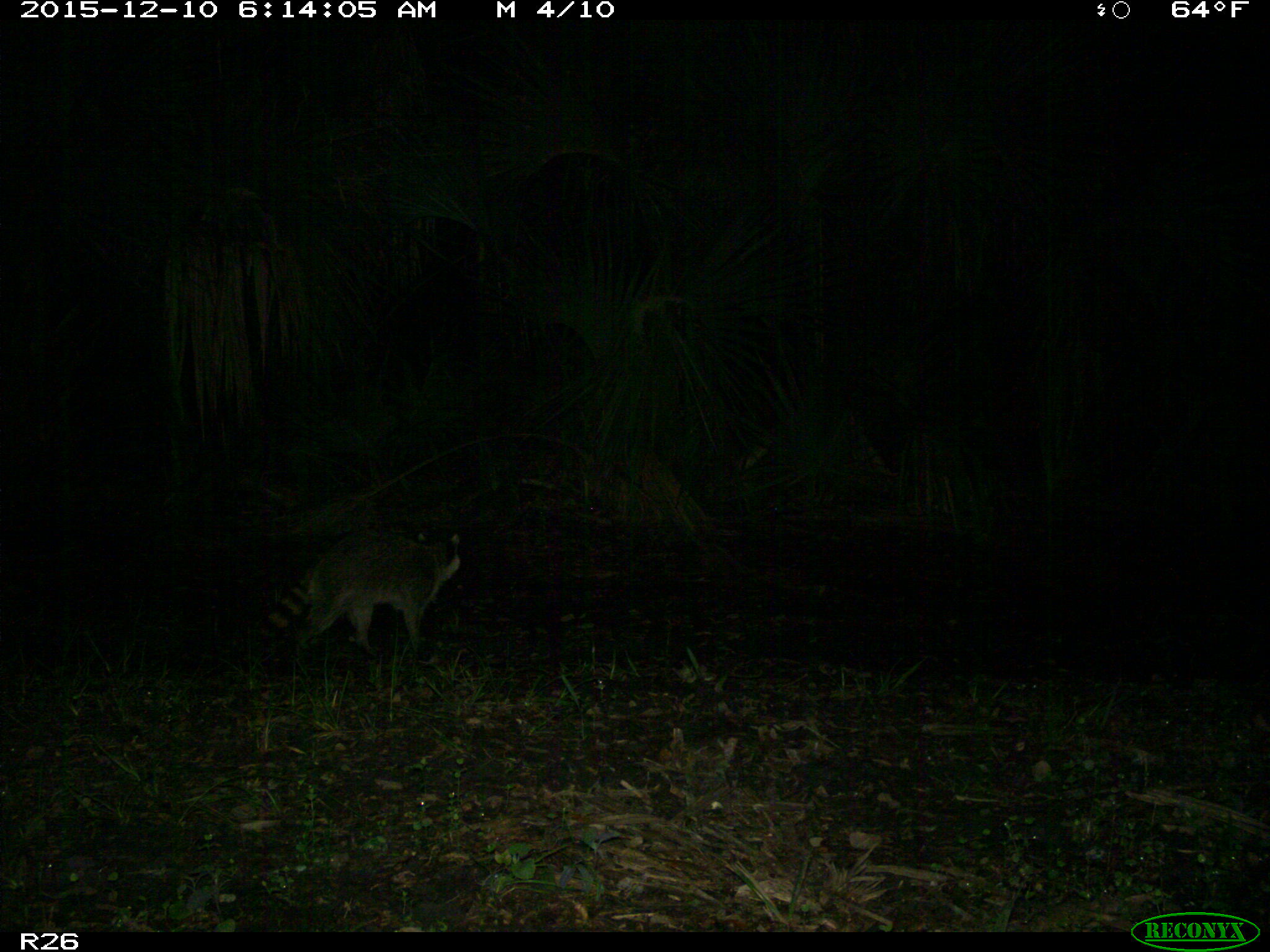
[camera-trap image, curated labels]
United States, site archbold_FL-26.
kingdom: Animalia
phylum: Chordata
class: Mammalia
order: Carnivora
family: Procyonidae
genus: Procyon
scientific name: Procyon lotor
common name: common raccoon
Procyon lotor (common raccoon).